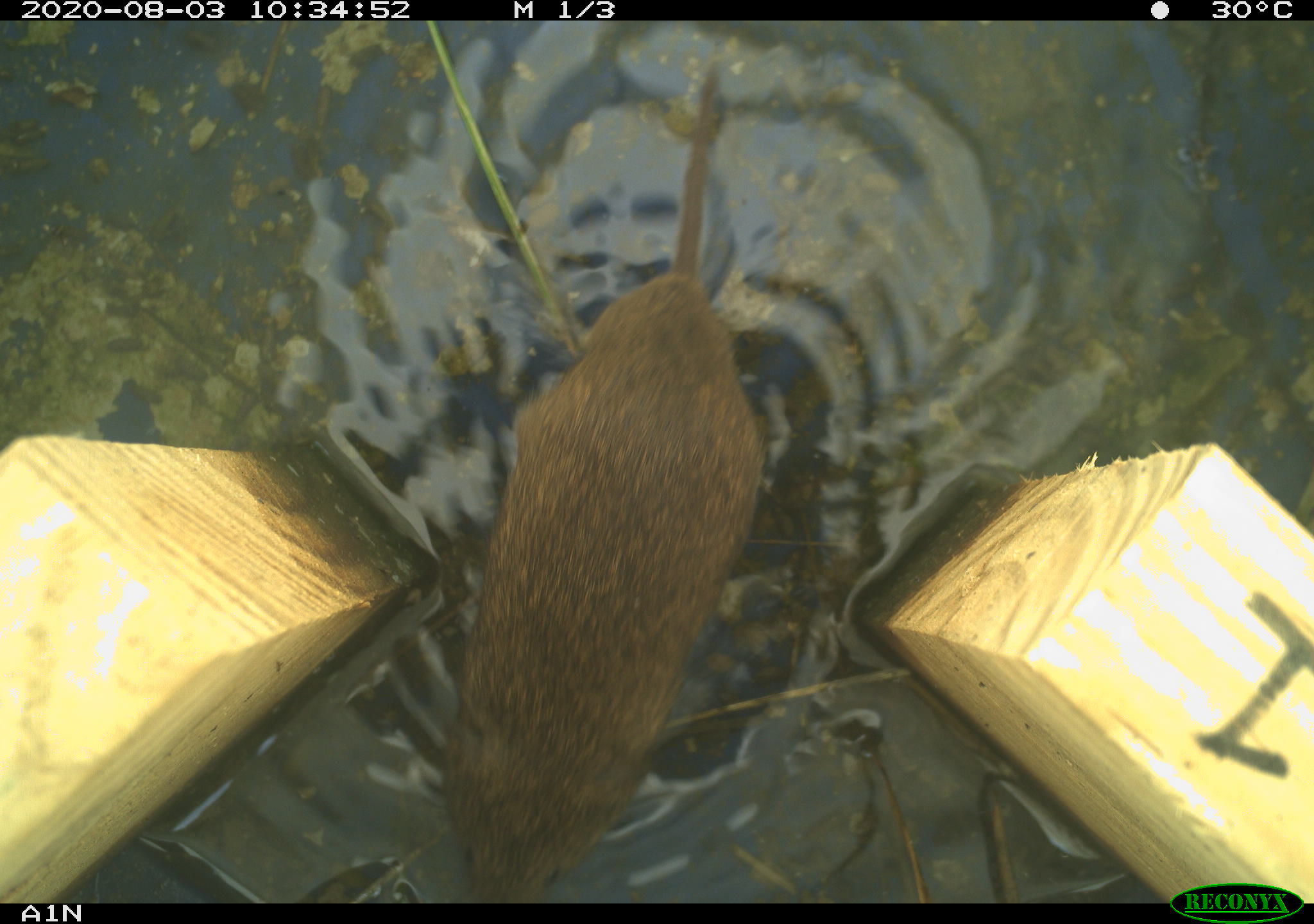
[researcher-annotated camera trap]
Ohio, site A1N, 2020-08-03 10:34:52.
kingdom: Animalia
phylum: Chordata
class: Mammalia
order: Rodentia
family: Cricetidae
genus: Microtus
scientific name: Microtus pennsylvanicus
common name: meadow vole